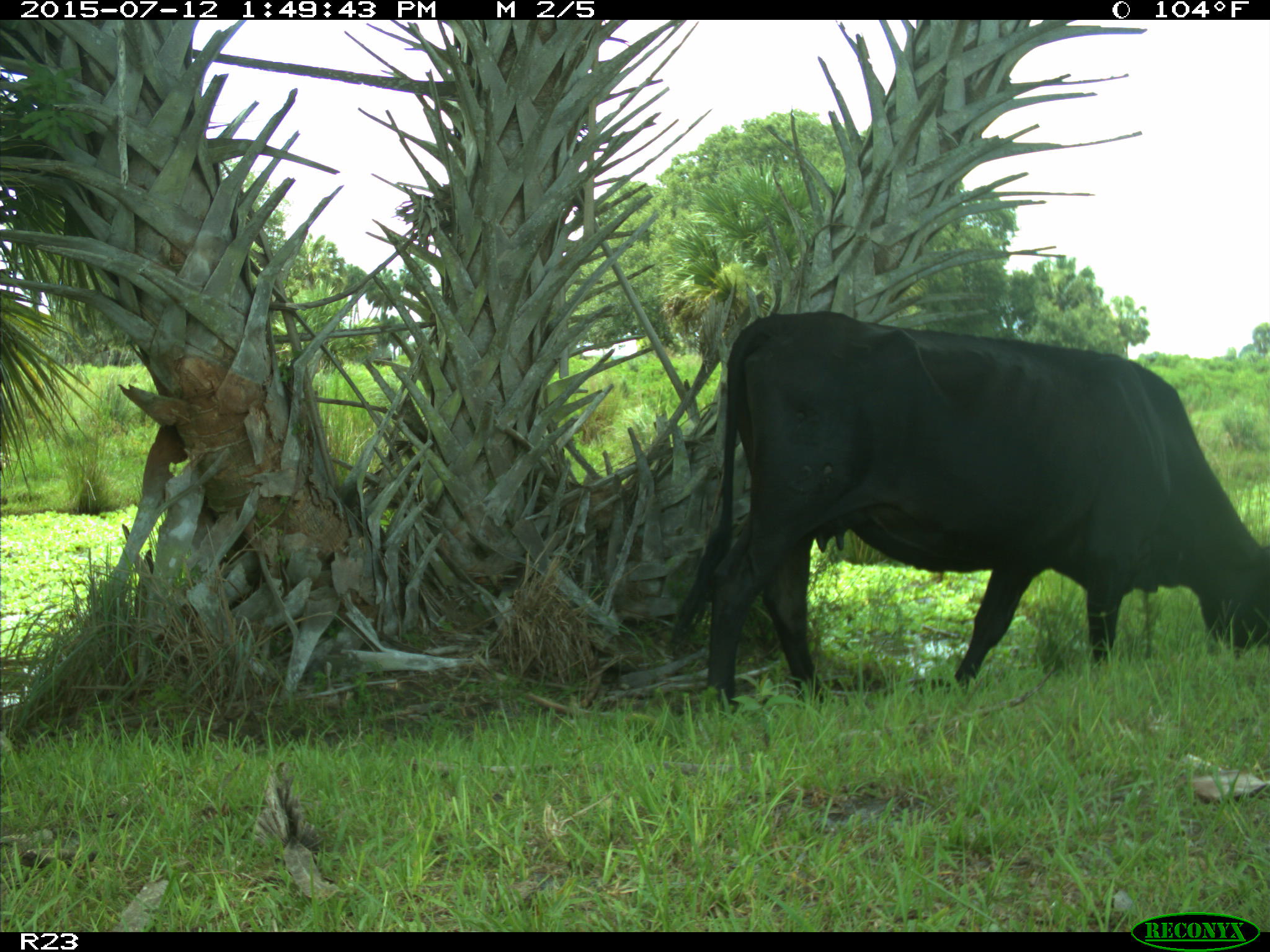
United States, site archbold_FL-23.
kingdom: Animalia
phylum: Chordata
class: Mammalia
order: Artiodactyla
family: Bovidae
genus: Bos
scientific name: Bos taurus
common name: domestic cow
Bos taurus (domestic cow).